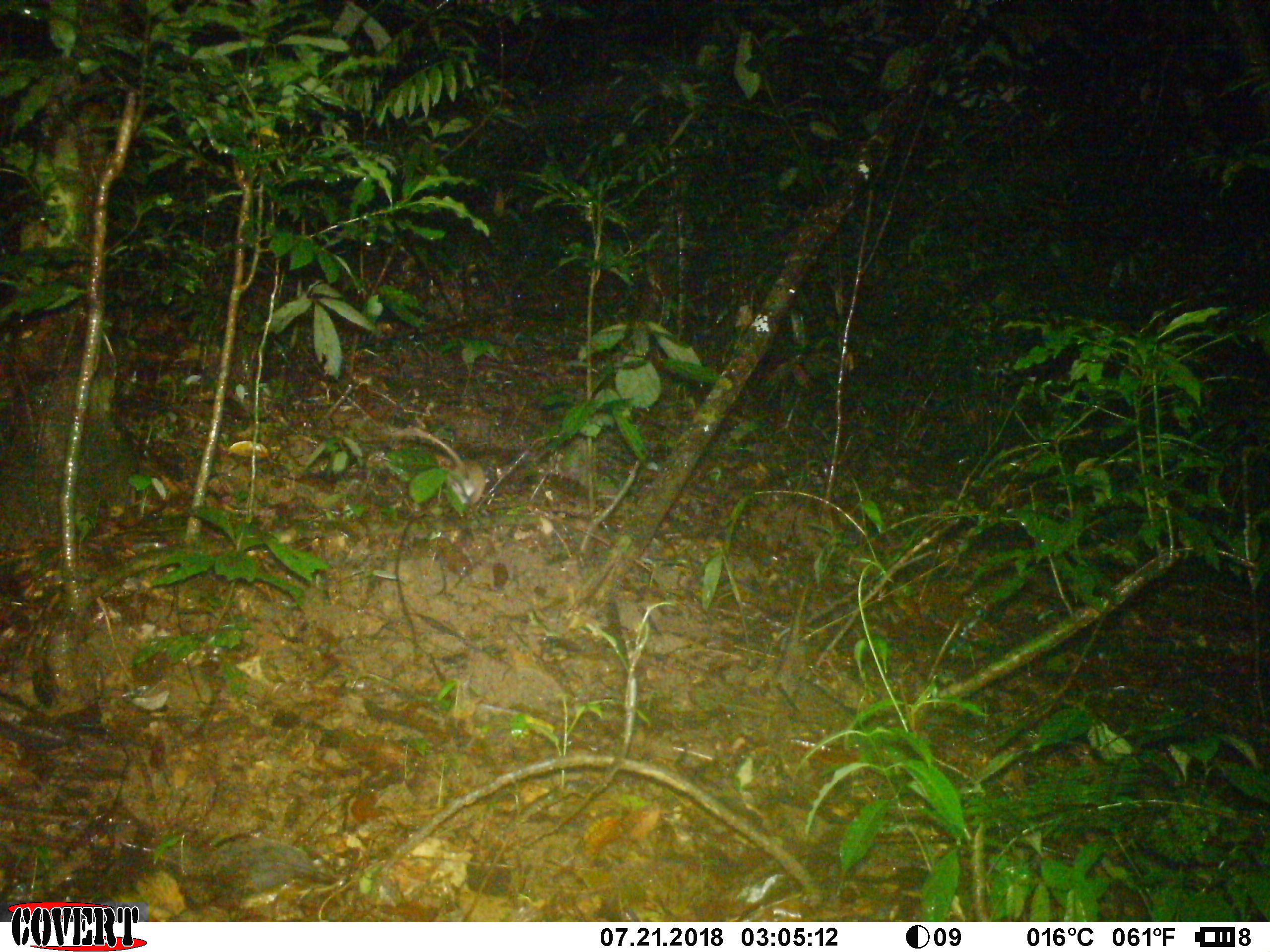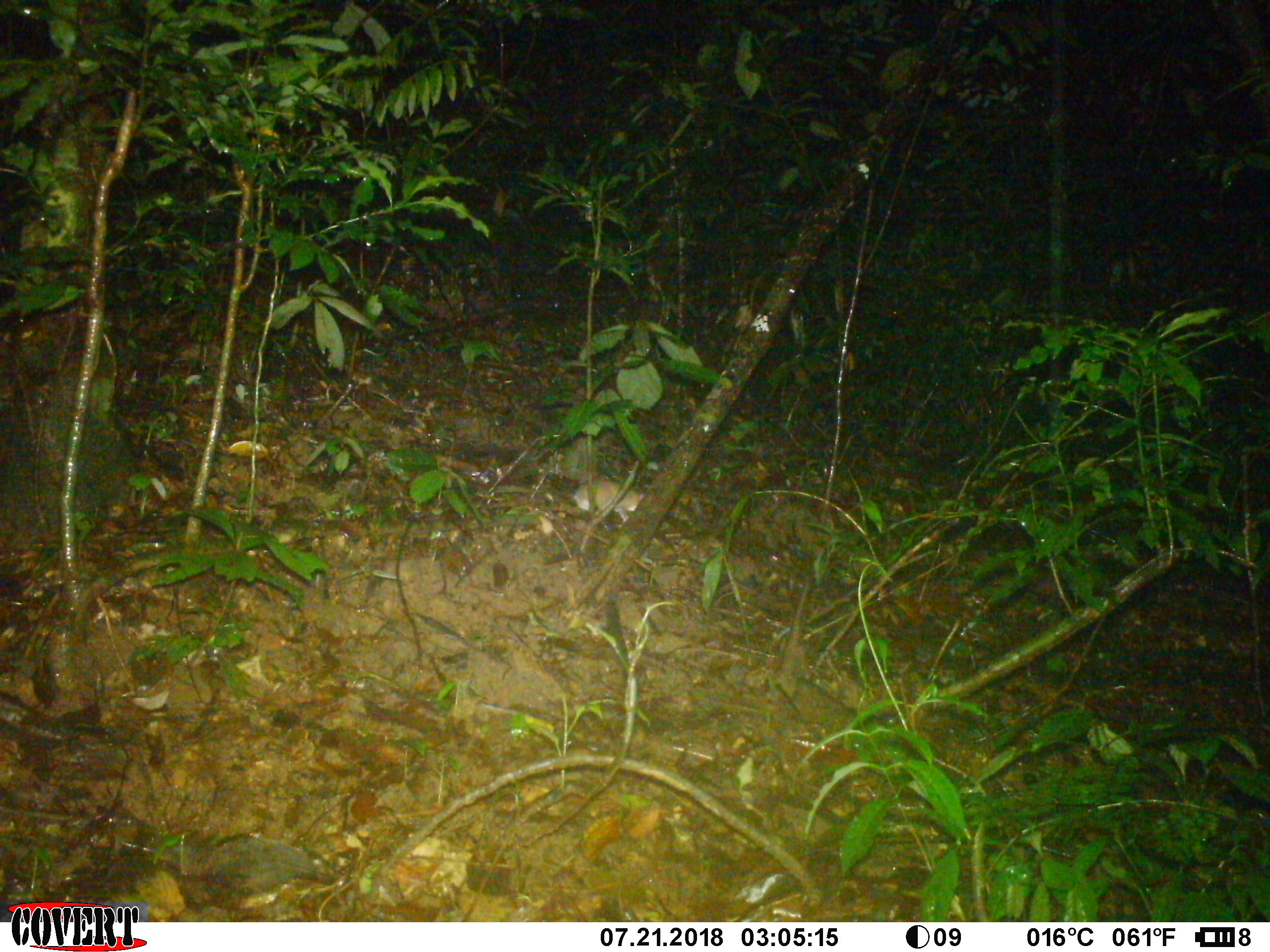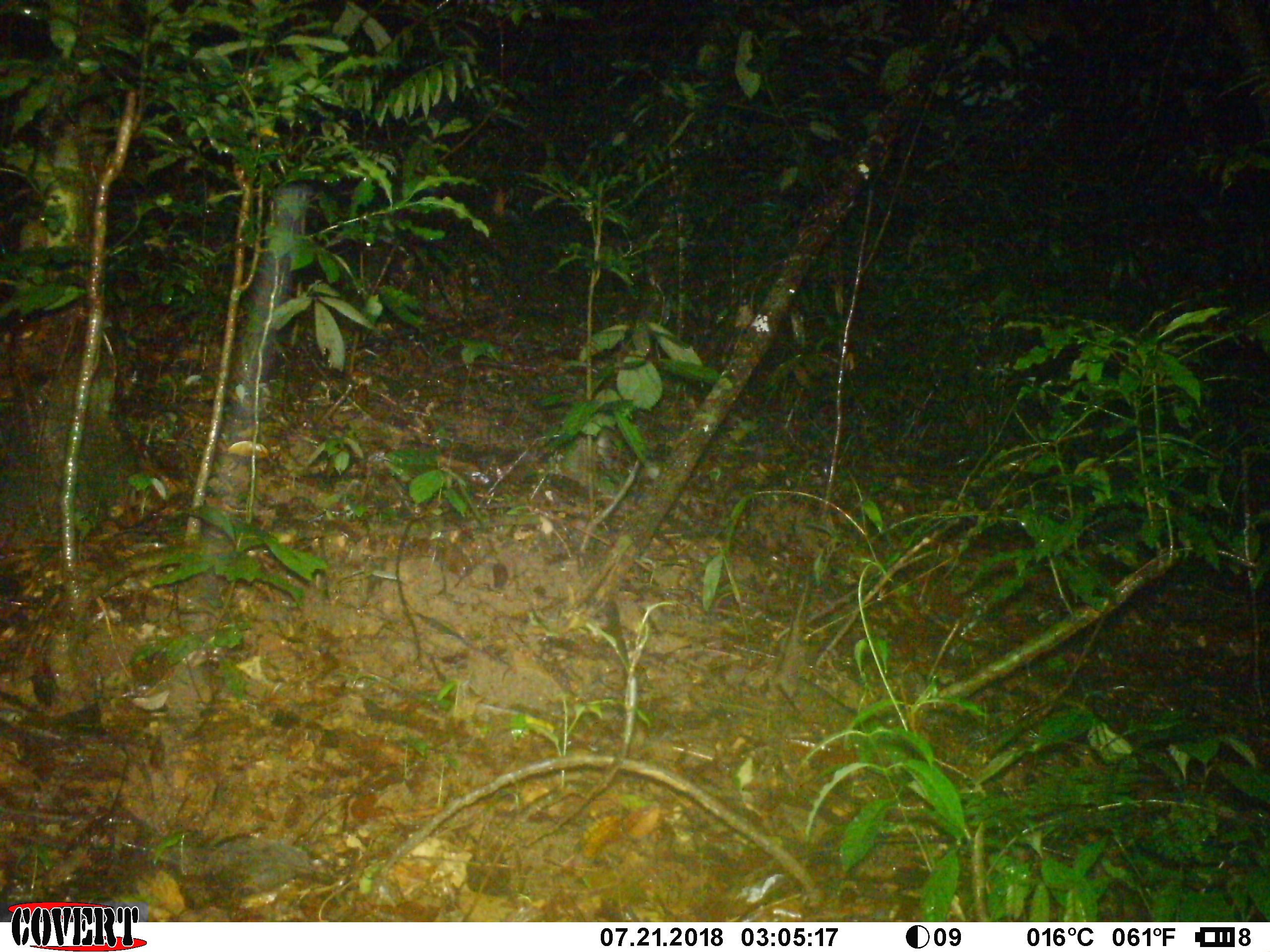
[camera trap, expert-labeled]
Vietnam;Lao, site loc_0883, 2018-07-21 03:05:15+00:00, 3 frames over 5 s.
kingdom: Animalia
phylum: Chordata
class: Mammalia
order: Rodentia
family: Muridae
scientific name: Muridae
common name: old-world mice and rats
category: unidentified murid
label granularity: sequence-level